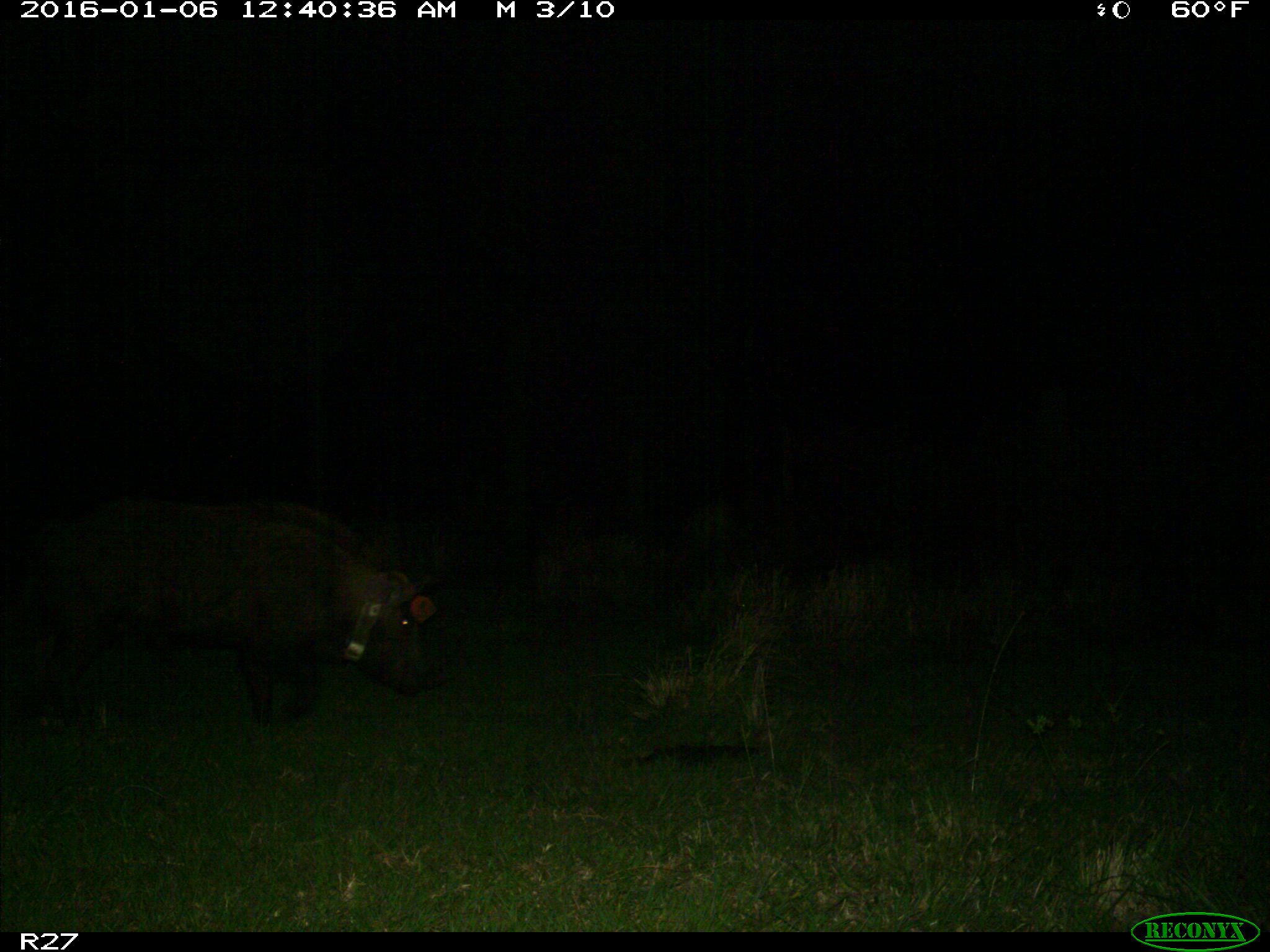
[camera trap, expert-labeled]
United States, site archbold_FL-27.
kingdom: Animalia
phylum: Chordata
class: Mammalia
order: Artiodactyla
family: Suidae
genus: Sus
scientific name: Sus scrofa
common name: wild boar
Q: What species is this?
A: Sus scrofa (wild boar).